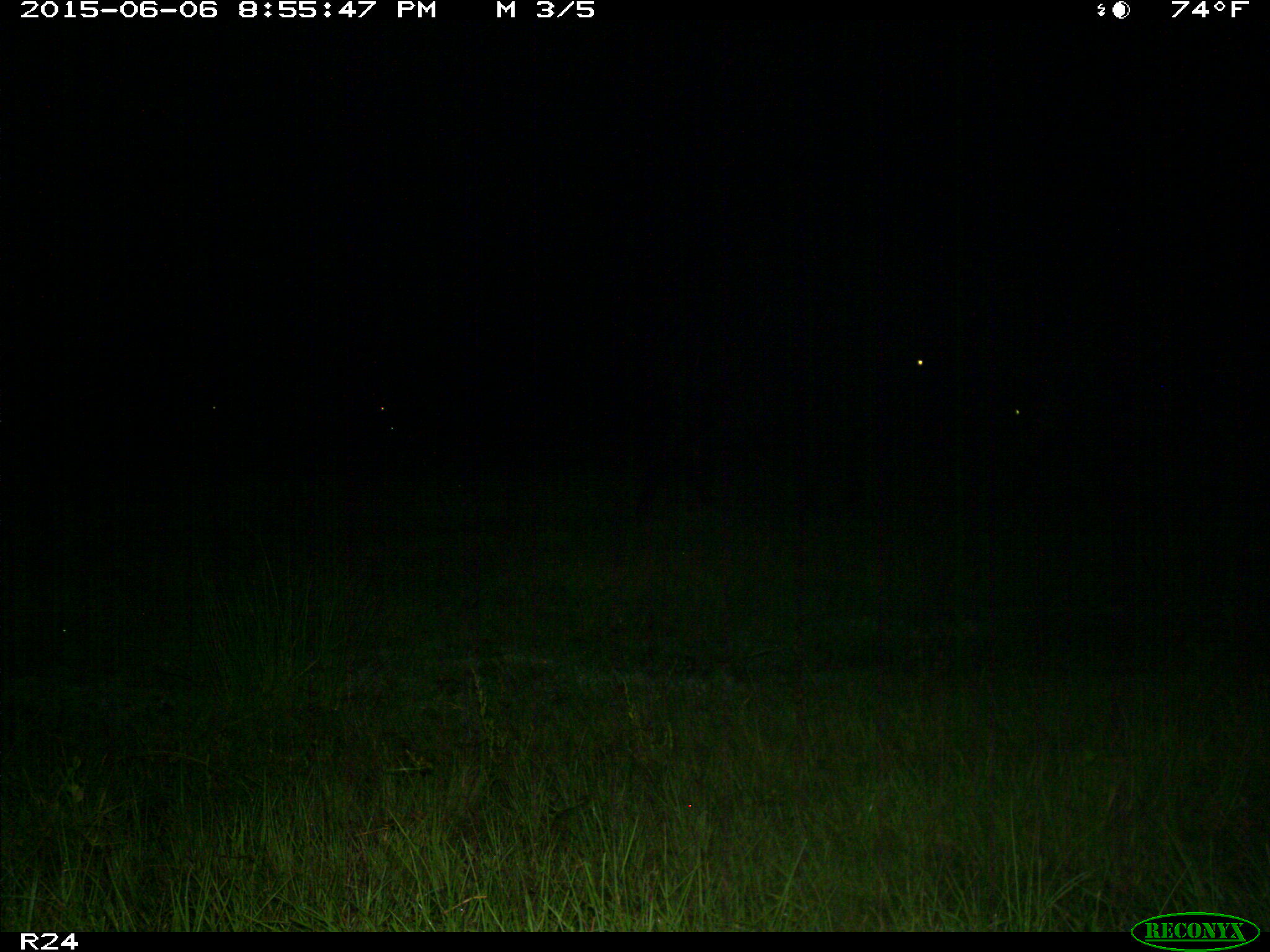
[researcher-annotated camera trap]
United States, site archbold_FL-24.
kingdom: Animalia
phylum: Chordata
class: Mammalia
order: Artiodactyla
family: Bovidae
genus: Bos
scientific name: Bos taurus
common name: domestic cow